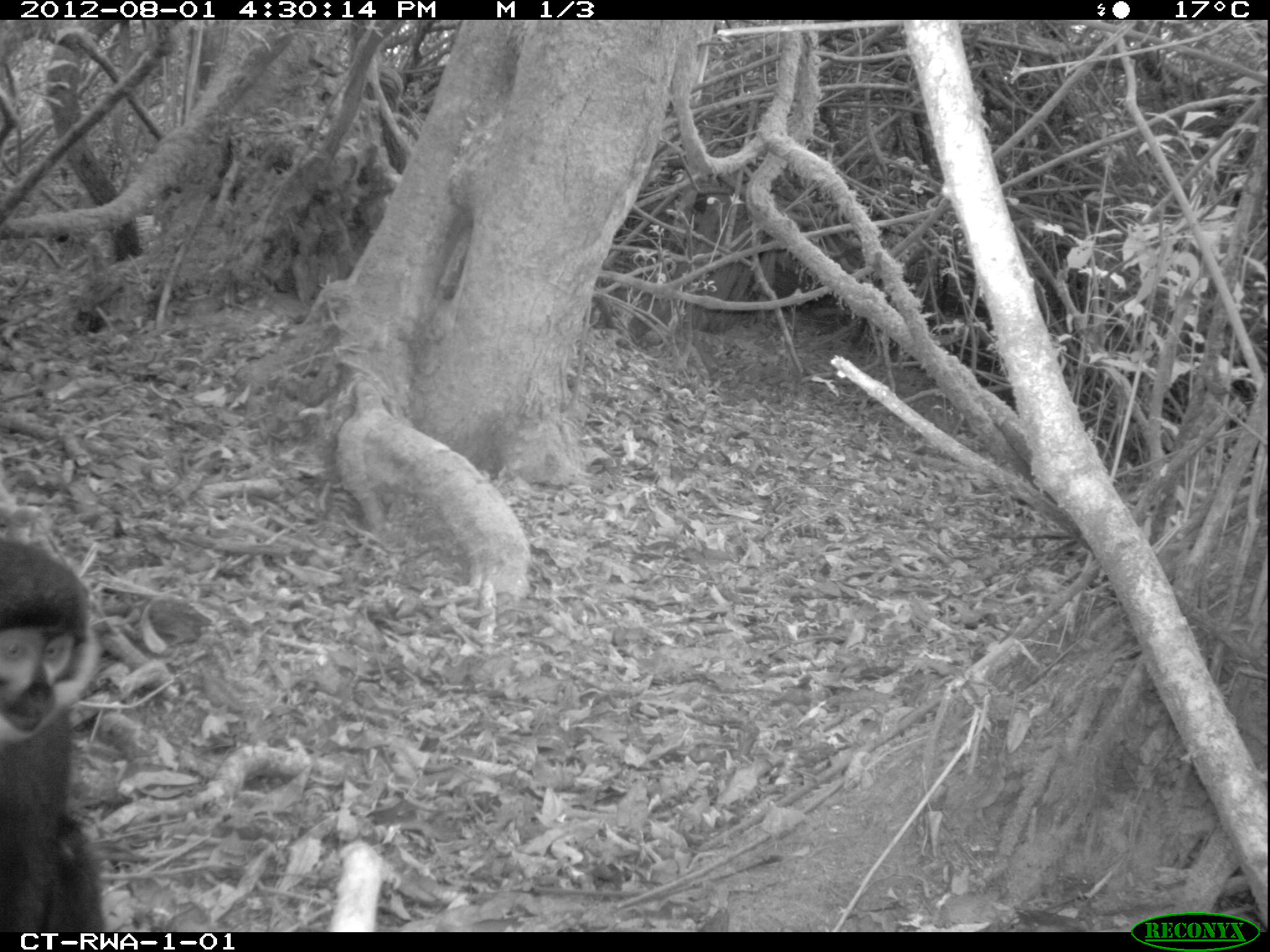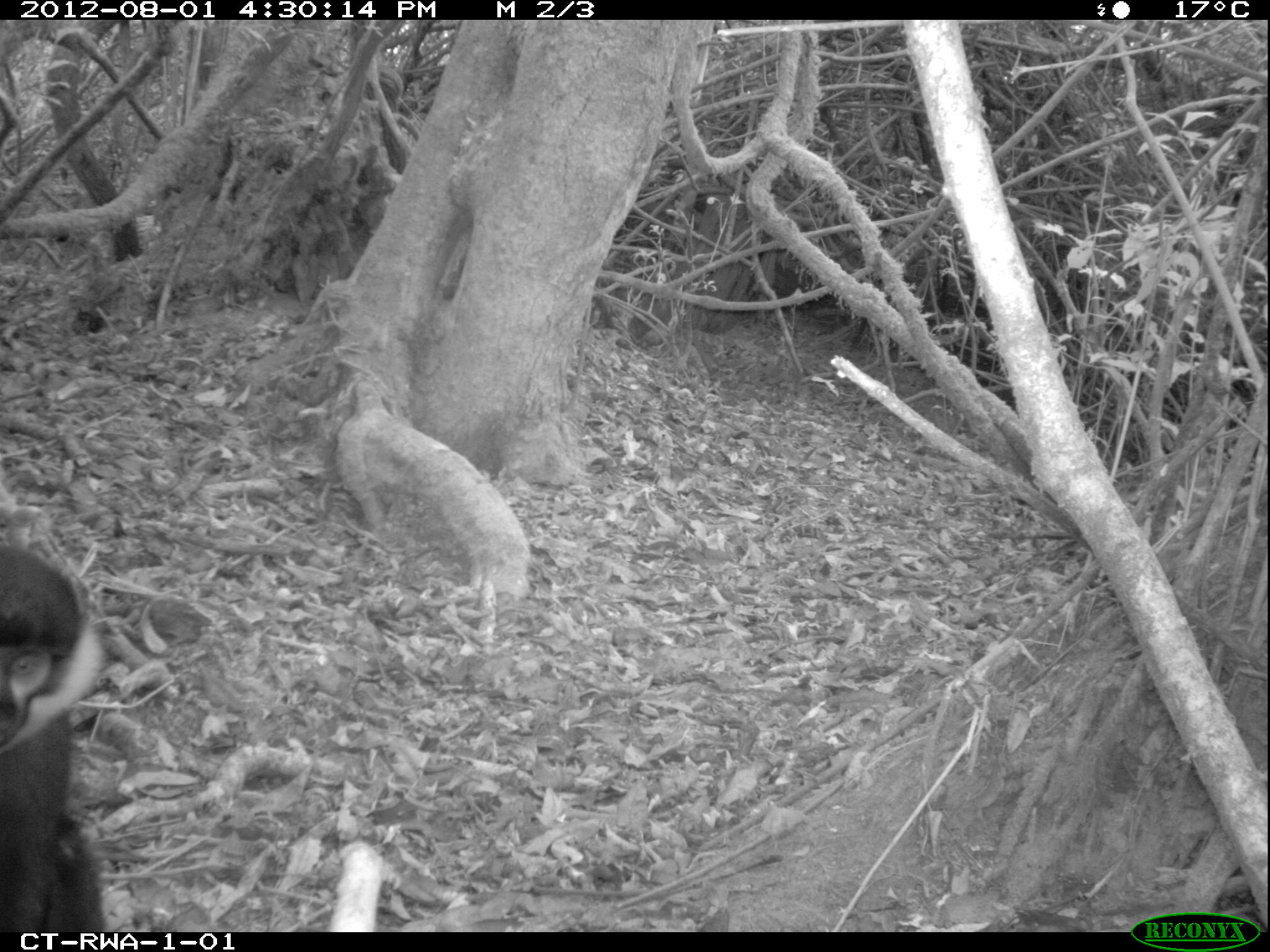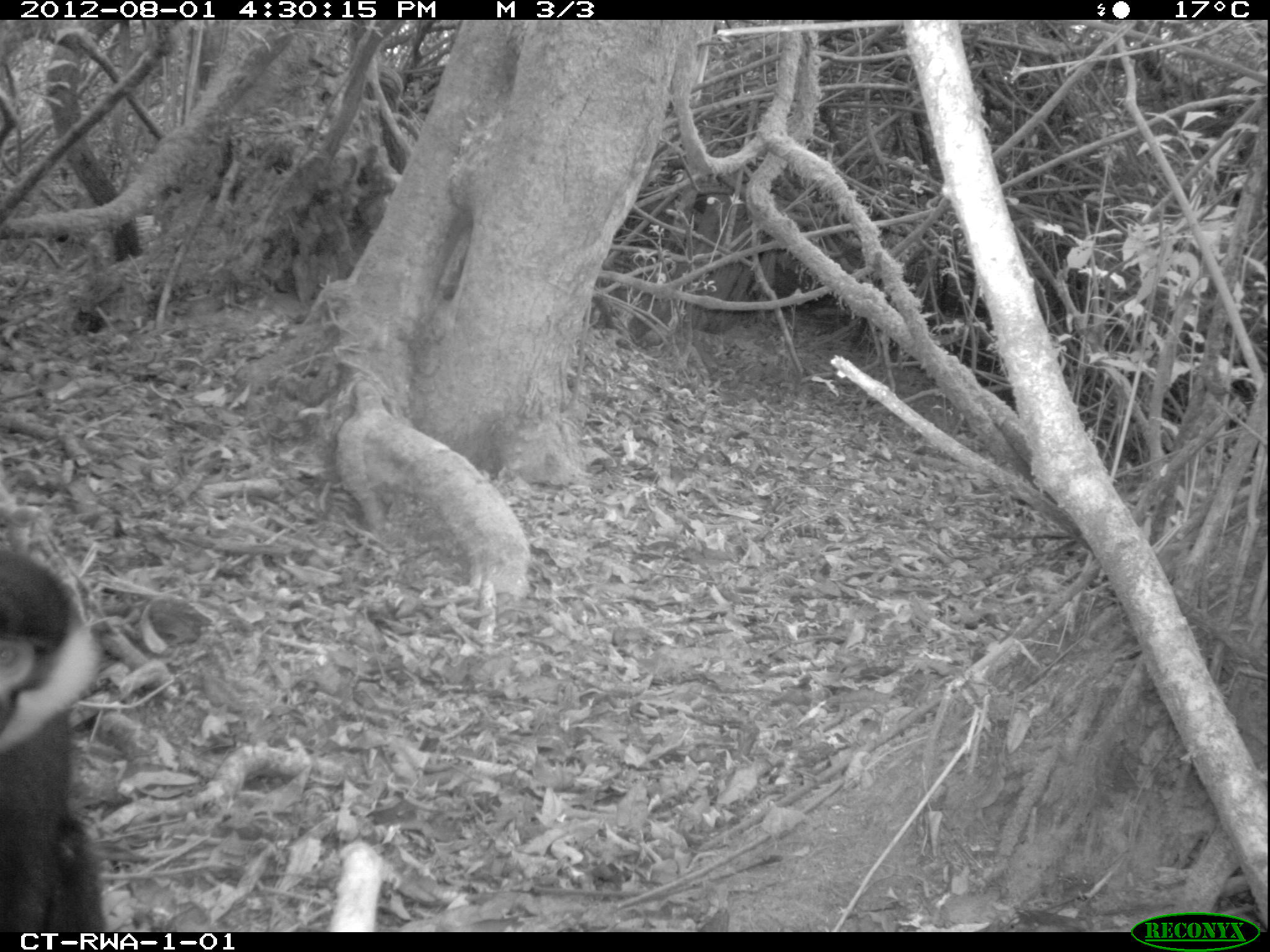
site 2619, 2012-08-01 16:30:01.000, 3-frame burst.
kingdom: Animalia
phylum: Chordata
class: Mammalia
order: Primates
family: Cercopithecidae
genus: Allochrocebus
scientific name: Allochrocebus lhoesti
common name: l'hoest's monkey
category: cercopithecus lhoesti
Cercopithecus lhoesti (l'hoest's monkey) (Allochrocebus lhoesti), count 1.